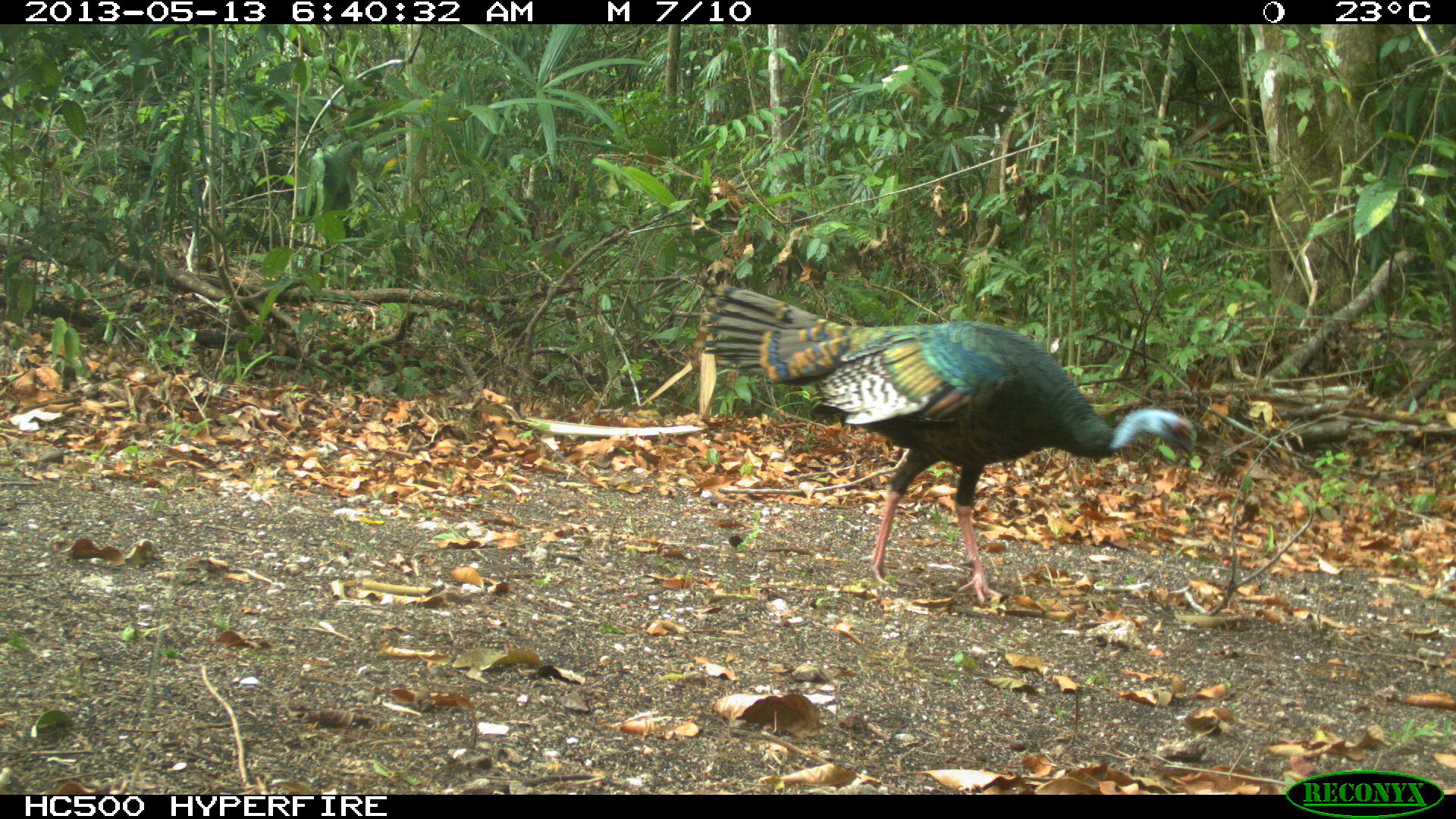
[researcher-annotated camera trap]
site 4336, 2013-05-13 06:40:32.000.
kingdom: Animalia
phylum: Chordata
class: Aves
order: Galliformes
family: Phasianidae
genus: Meleagris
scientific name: Meleagris ocellata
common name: ocellated turkey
Meleagris ocellata (ocellated turkey), count 1, sex female.